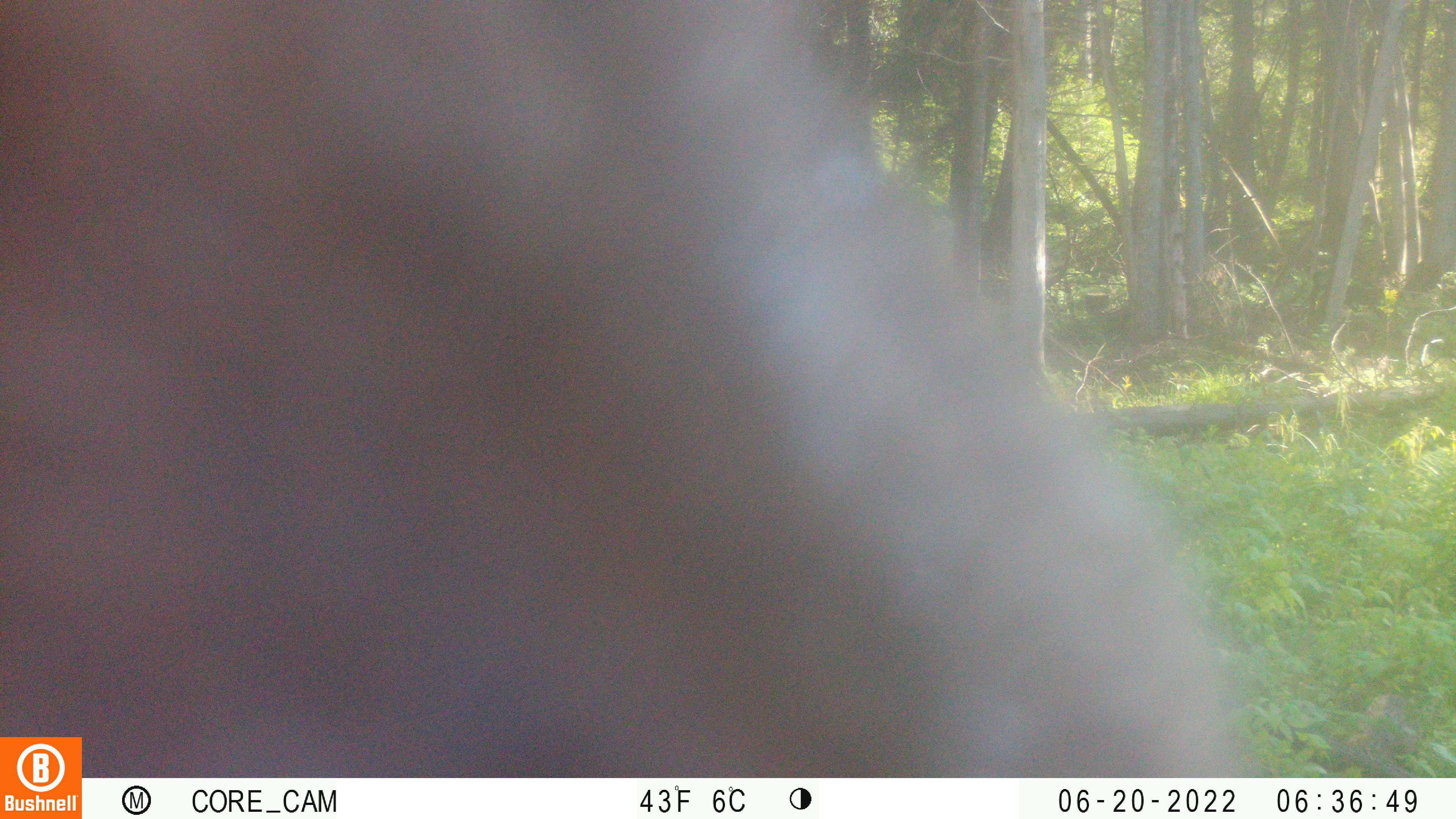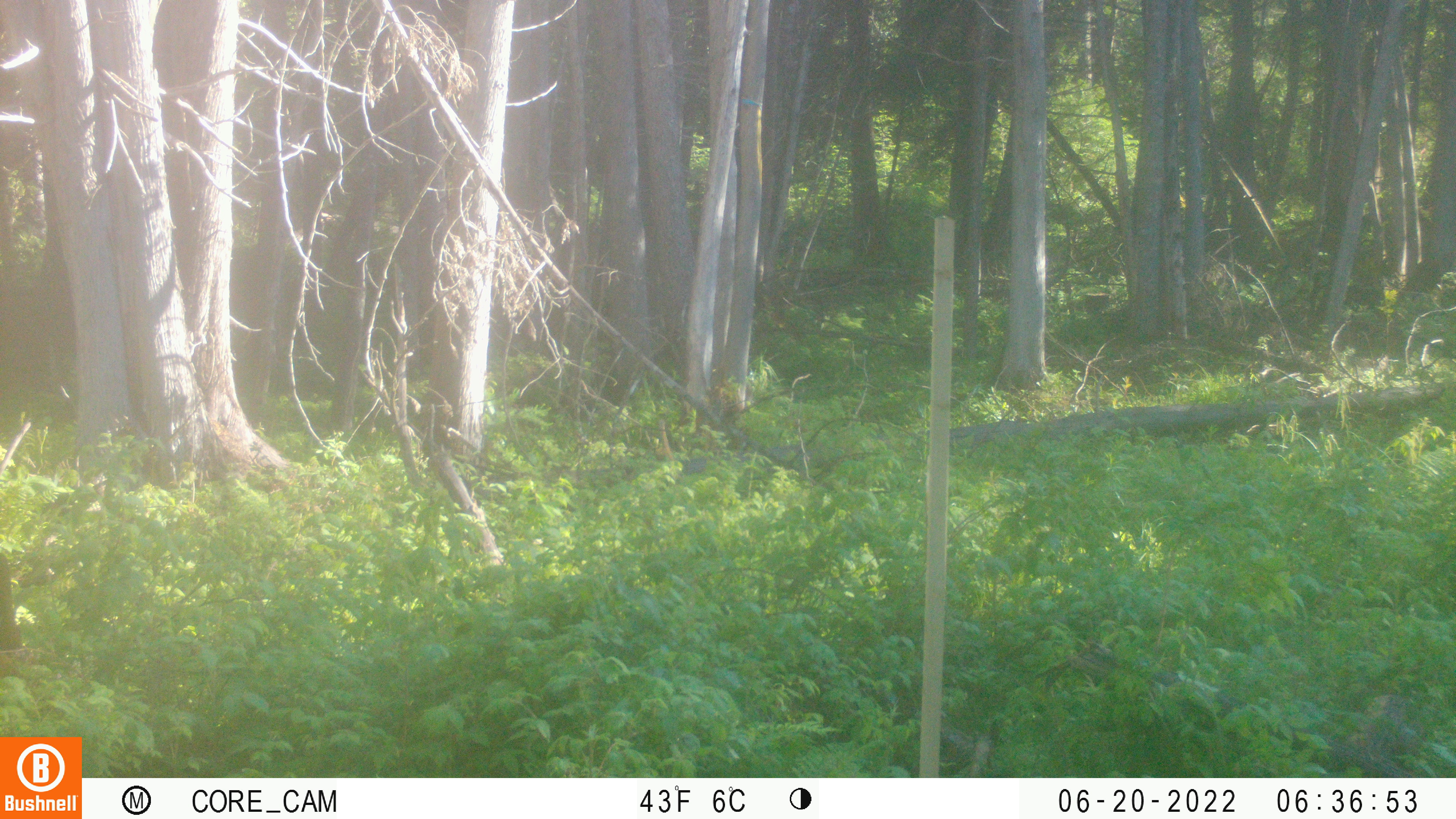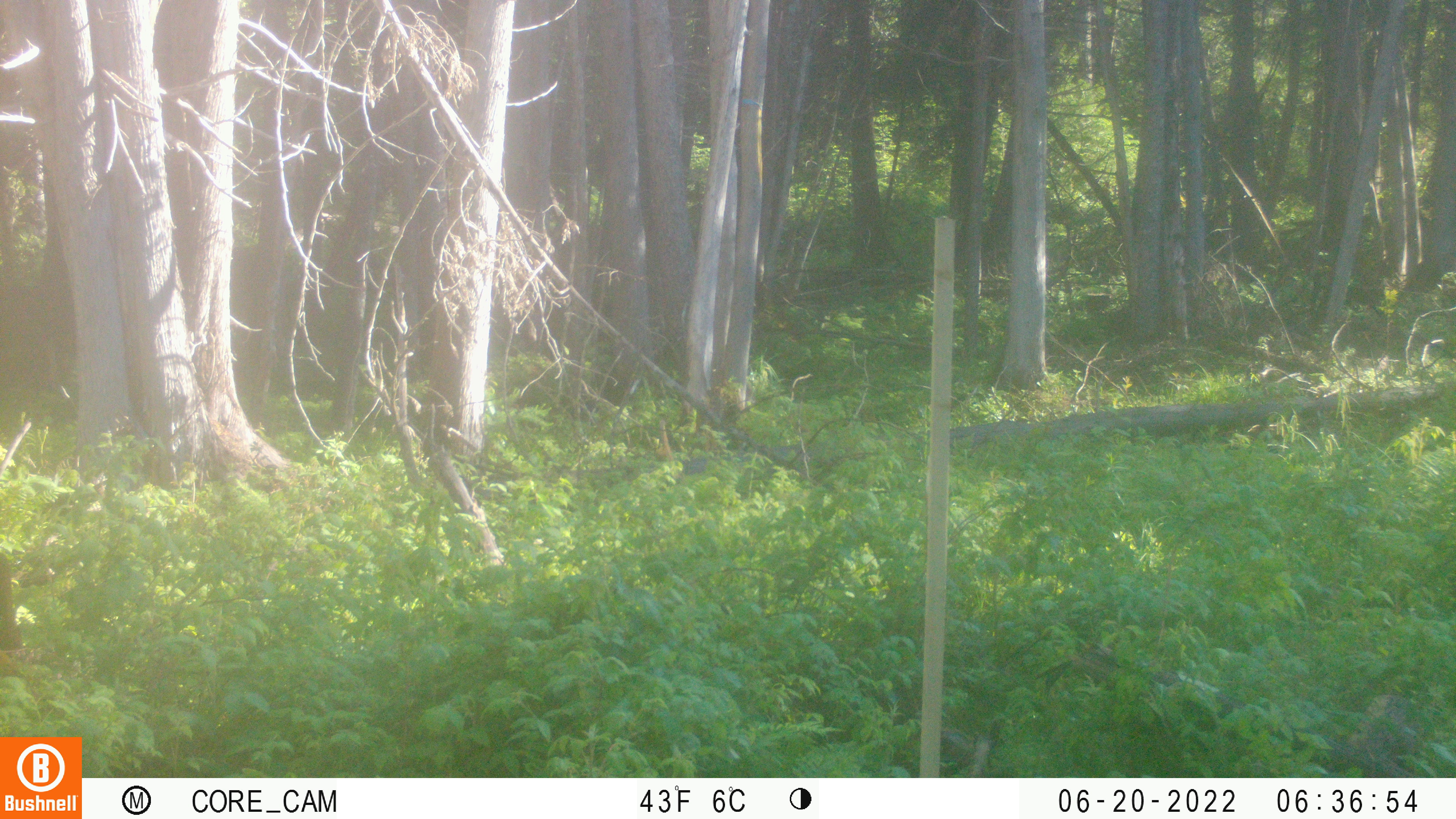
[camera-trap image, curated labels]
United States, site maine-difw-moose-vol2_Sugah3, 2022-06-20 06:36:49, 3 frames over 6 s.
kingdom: Animalia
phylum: Chordata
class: Mammalia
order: Artiodactyla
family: Cervidae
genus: Alces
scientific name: Alces alces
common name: moose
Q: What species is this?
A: Moose (Alces alces).